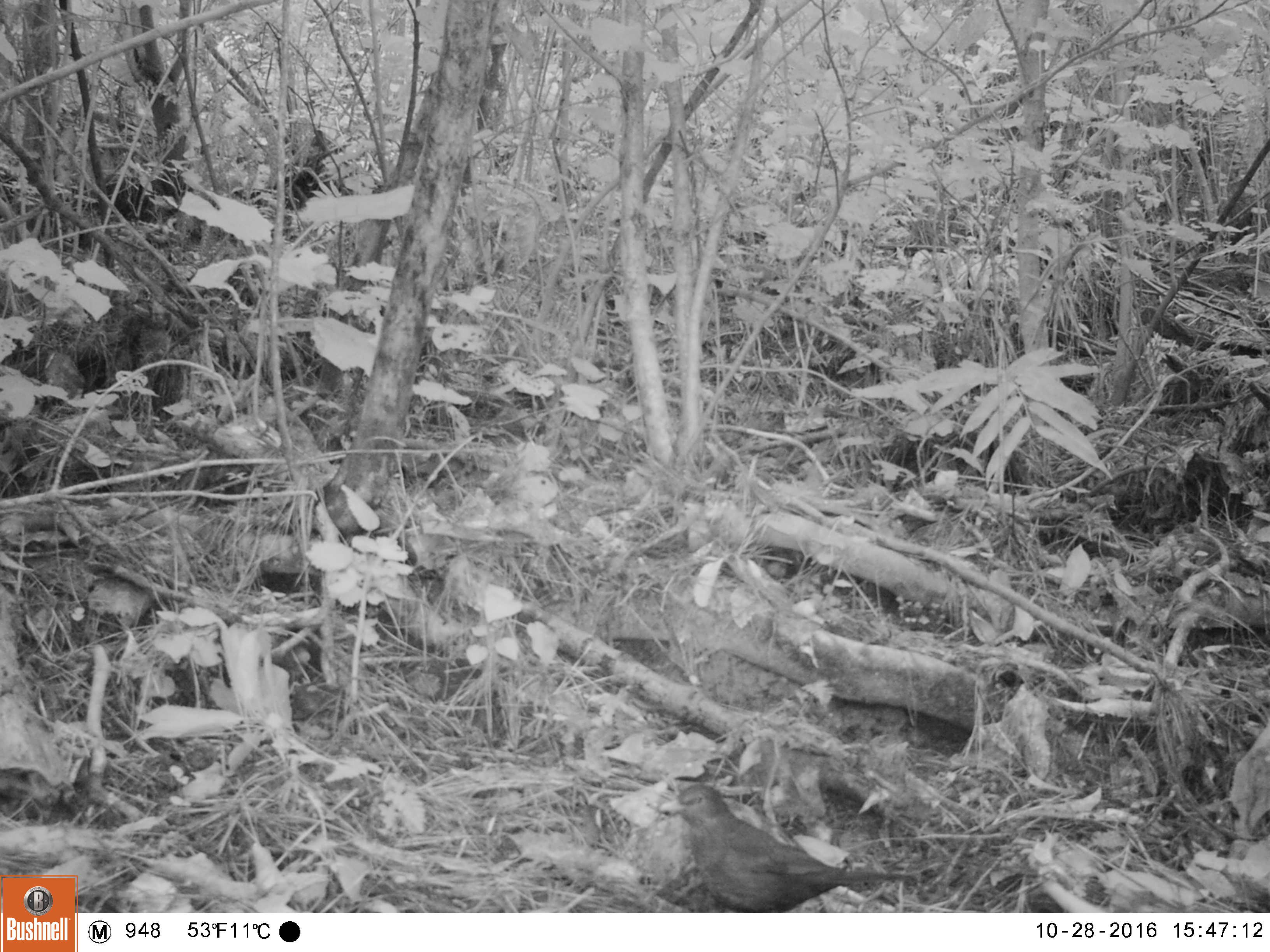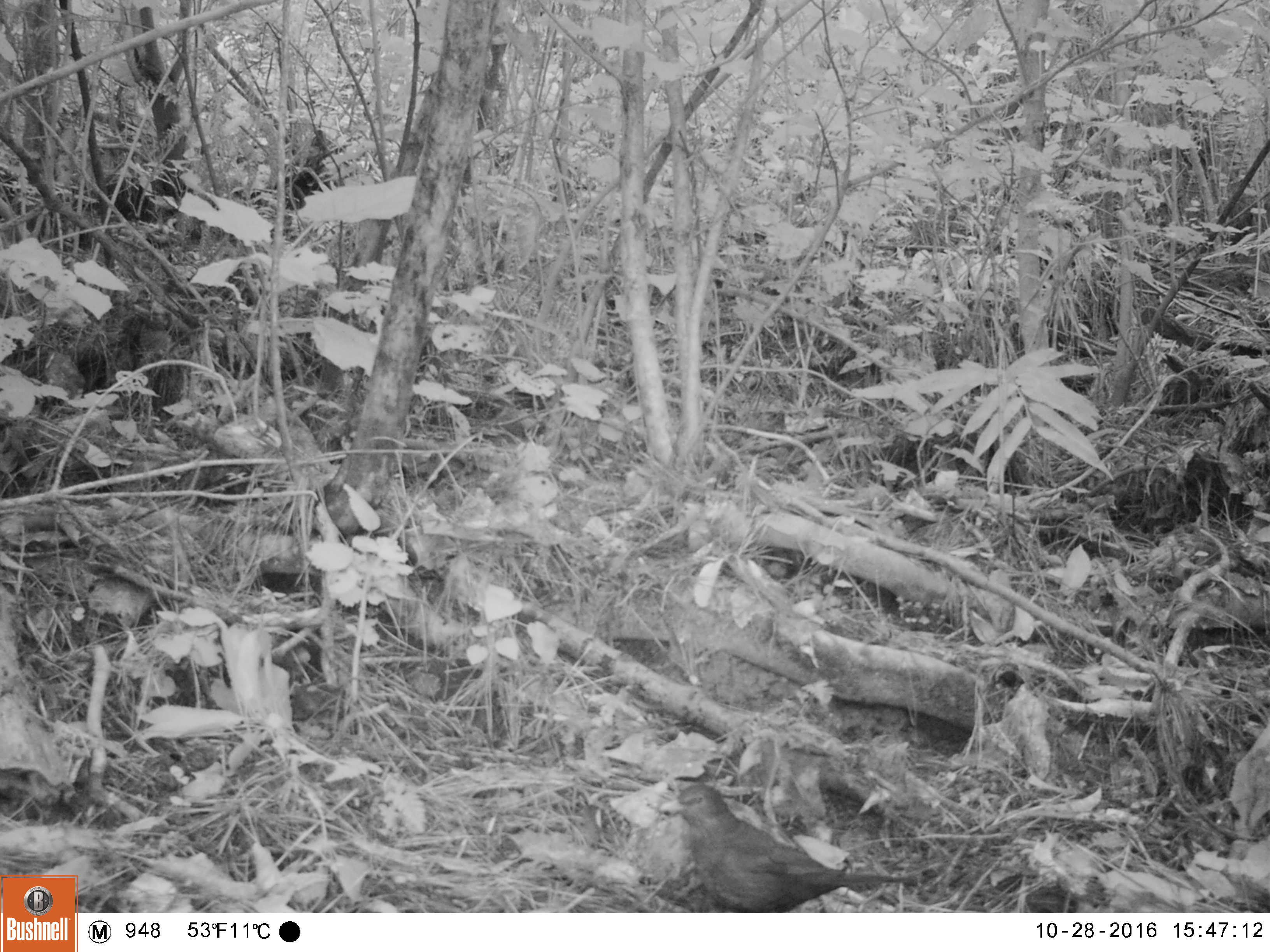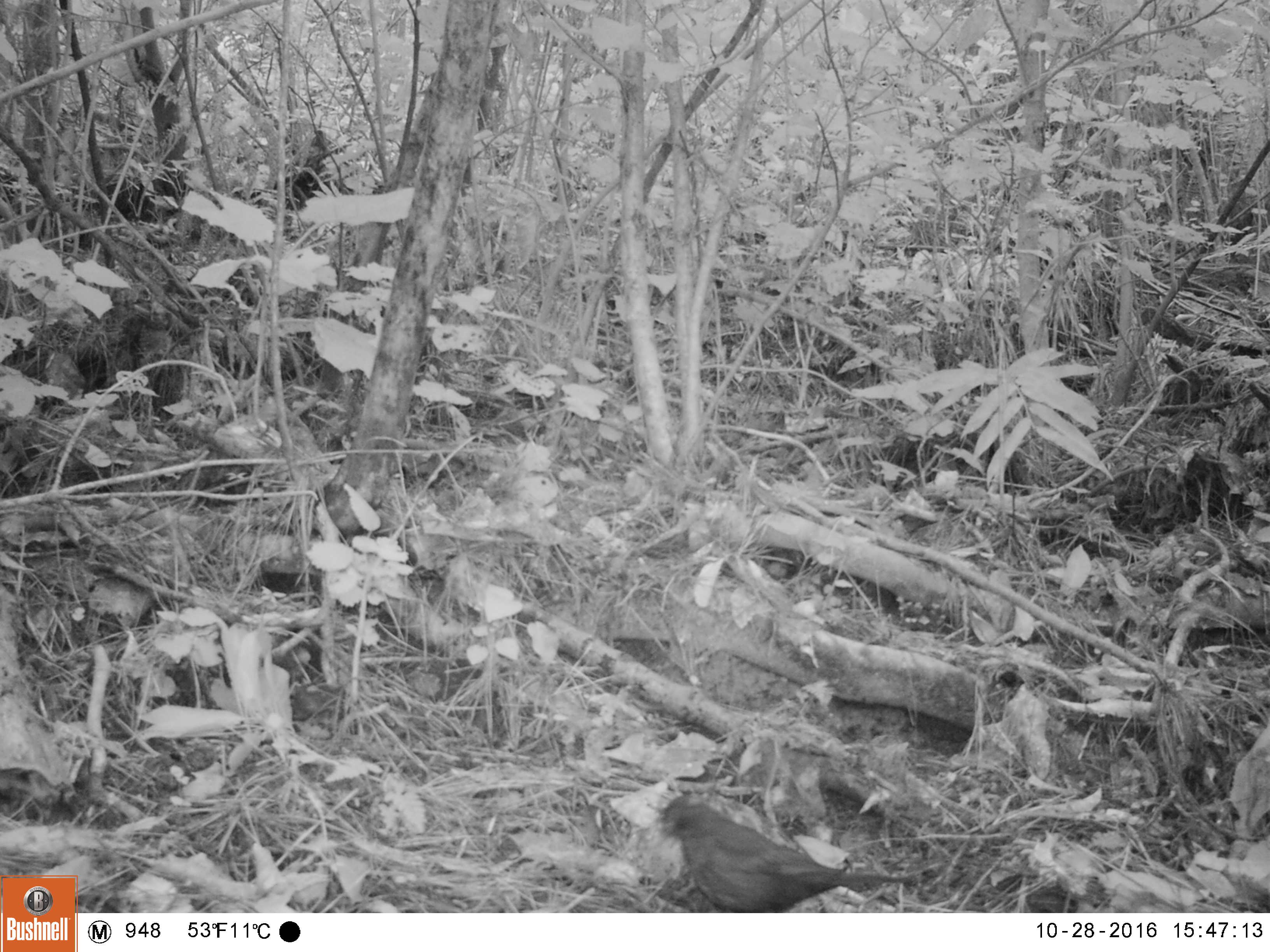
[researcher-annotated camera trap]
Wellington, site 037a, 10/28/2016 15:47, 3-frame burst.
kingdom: Animalia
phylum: Chordata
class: Aves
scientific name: Aves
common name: bird